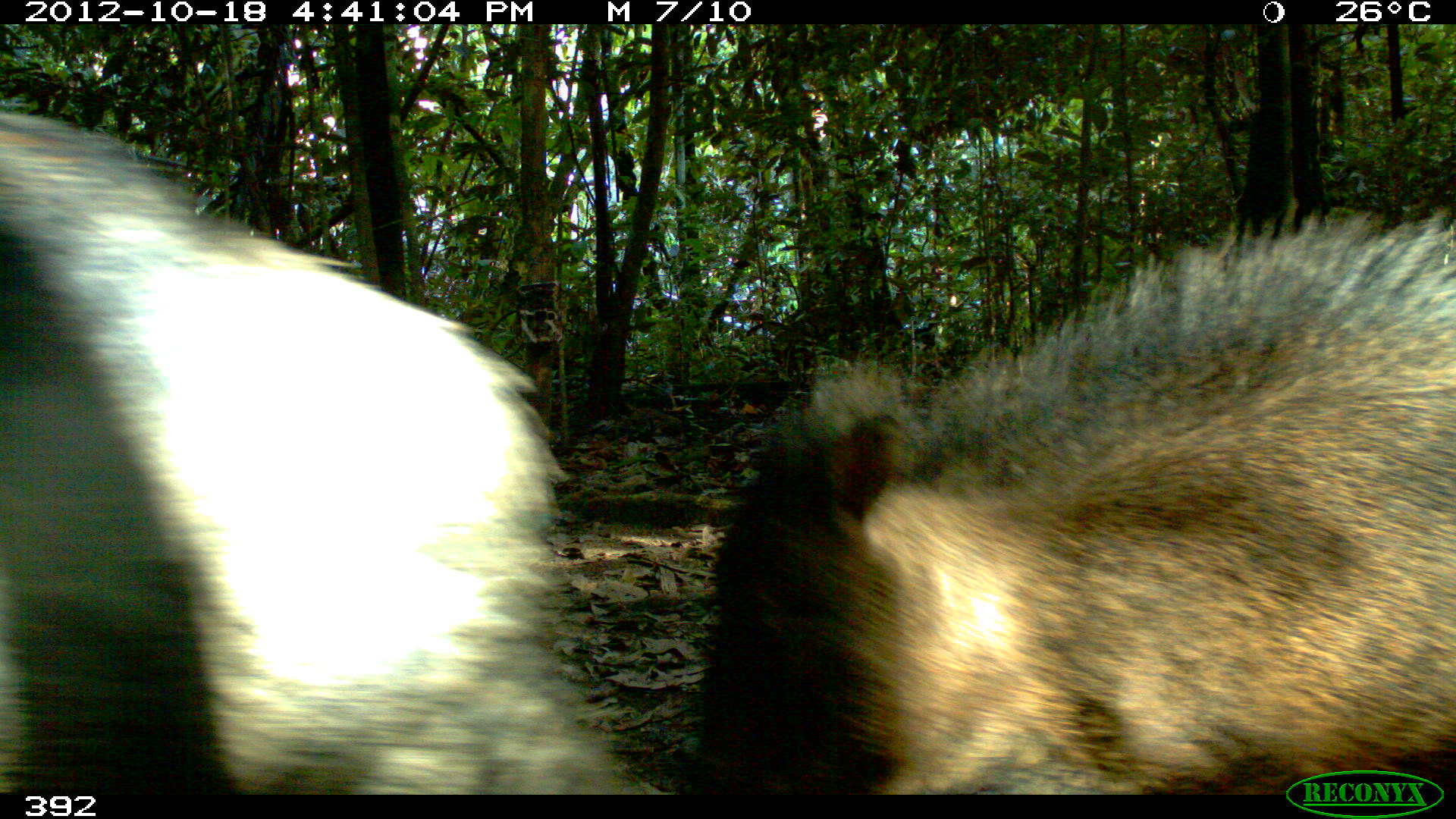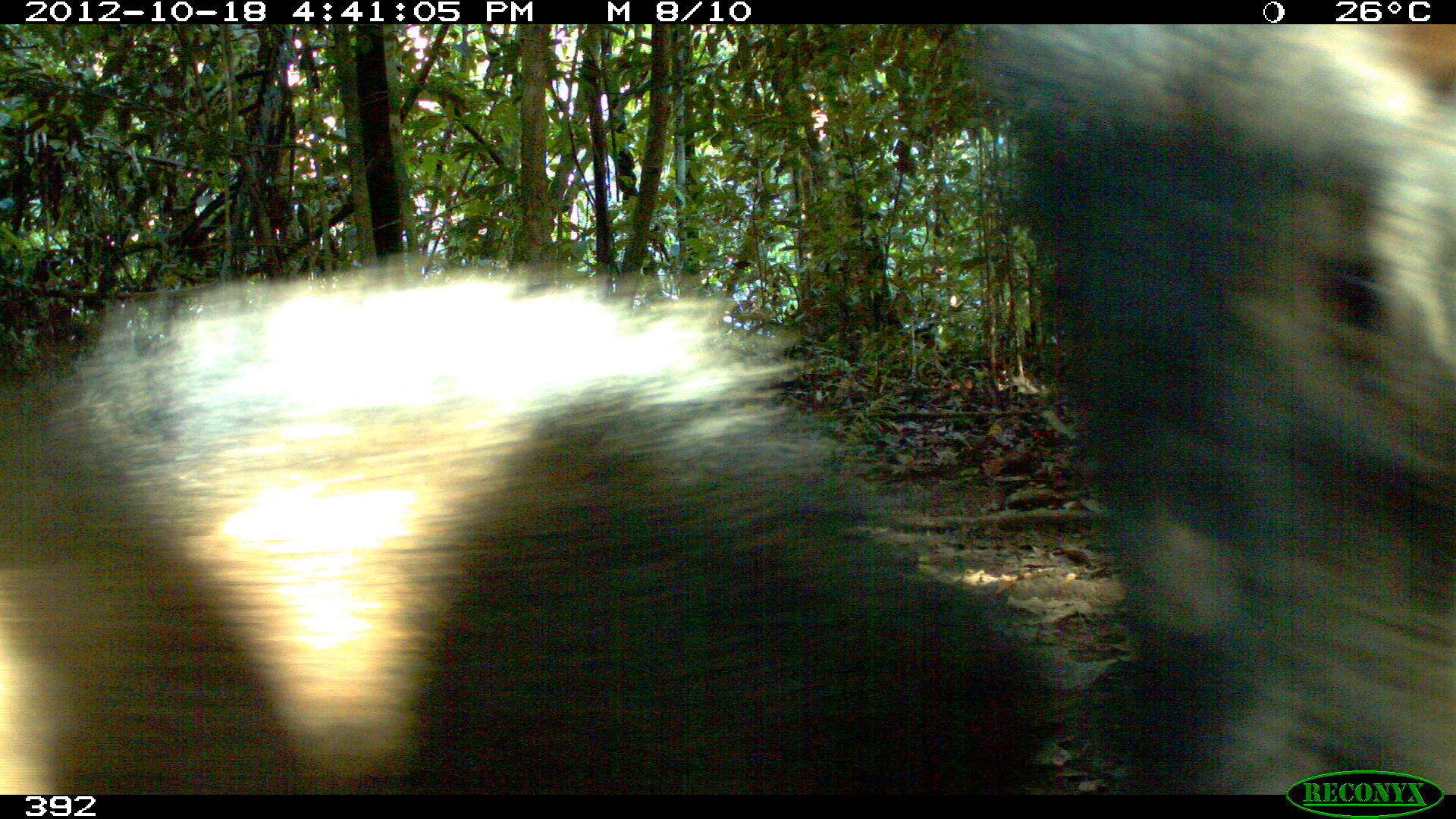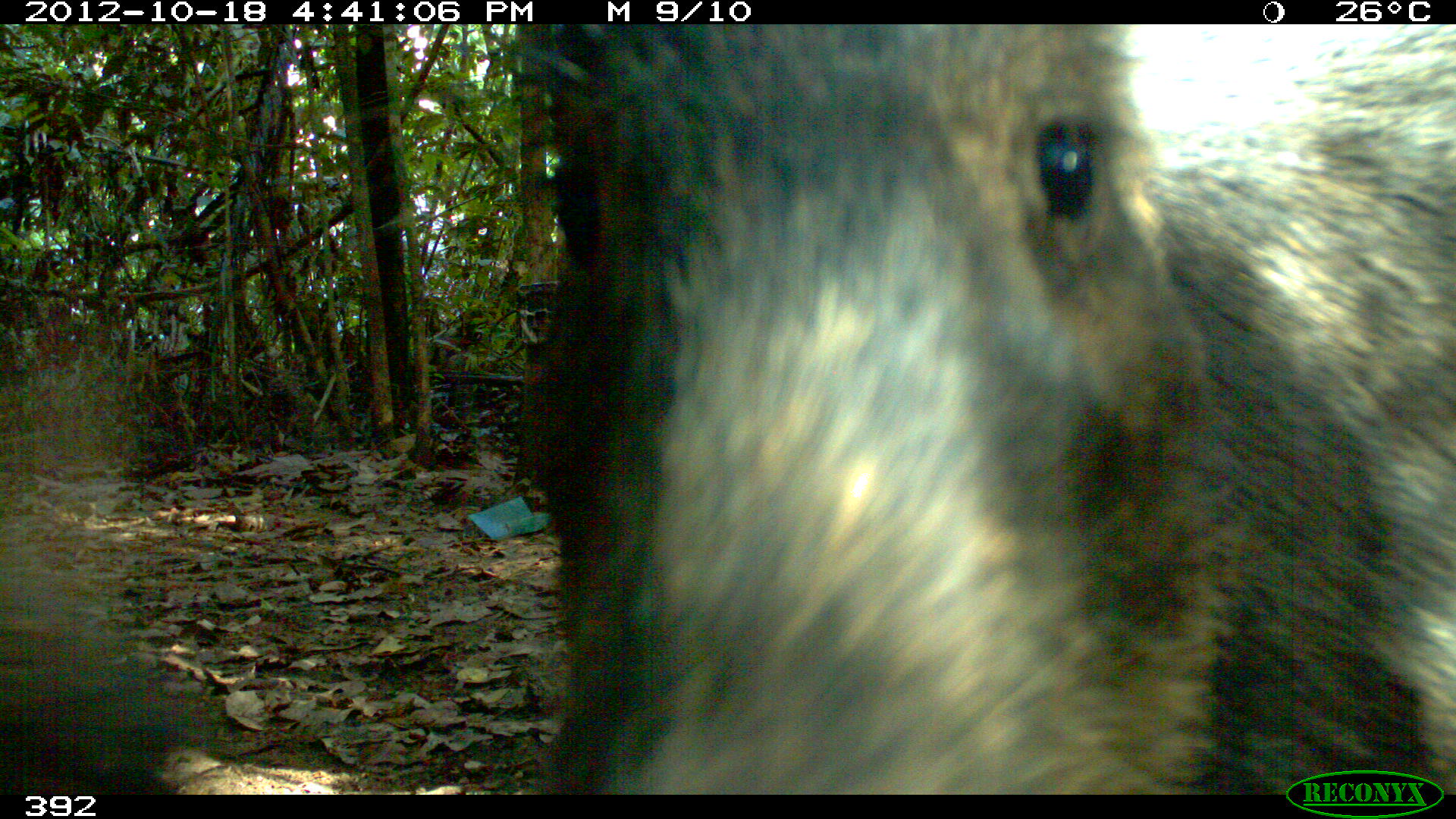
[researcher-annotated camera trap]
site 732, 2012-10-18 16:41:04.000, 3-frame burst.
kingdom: Animalia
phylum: Chordata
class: Mammalia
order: Artiodactyla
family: Tayassuidae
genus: Tayassu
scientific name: Tayassu pecari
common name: white-lipped peccary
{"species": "Tayassu pecari (white-lipped peccary)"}